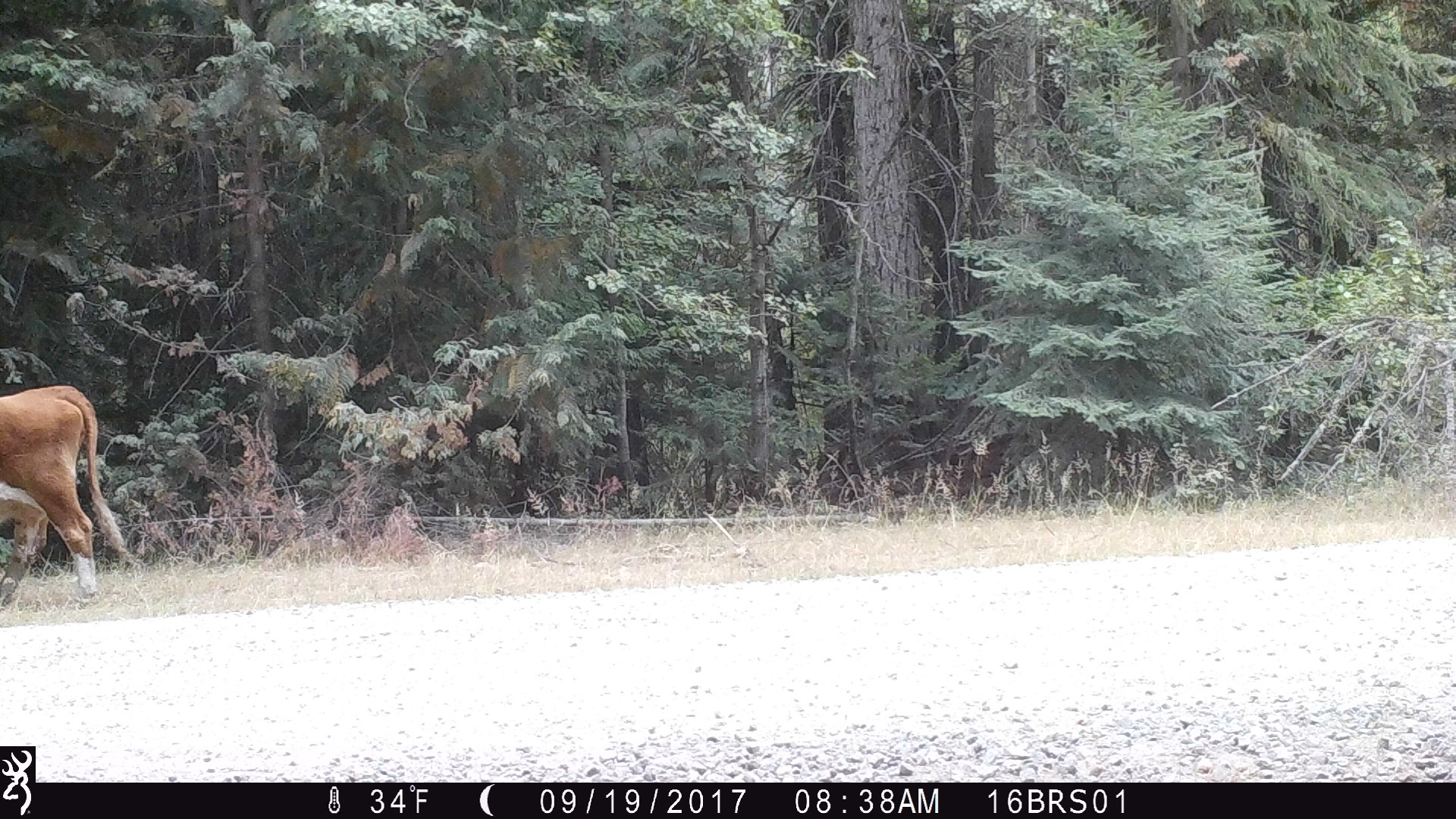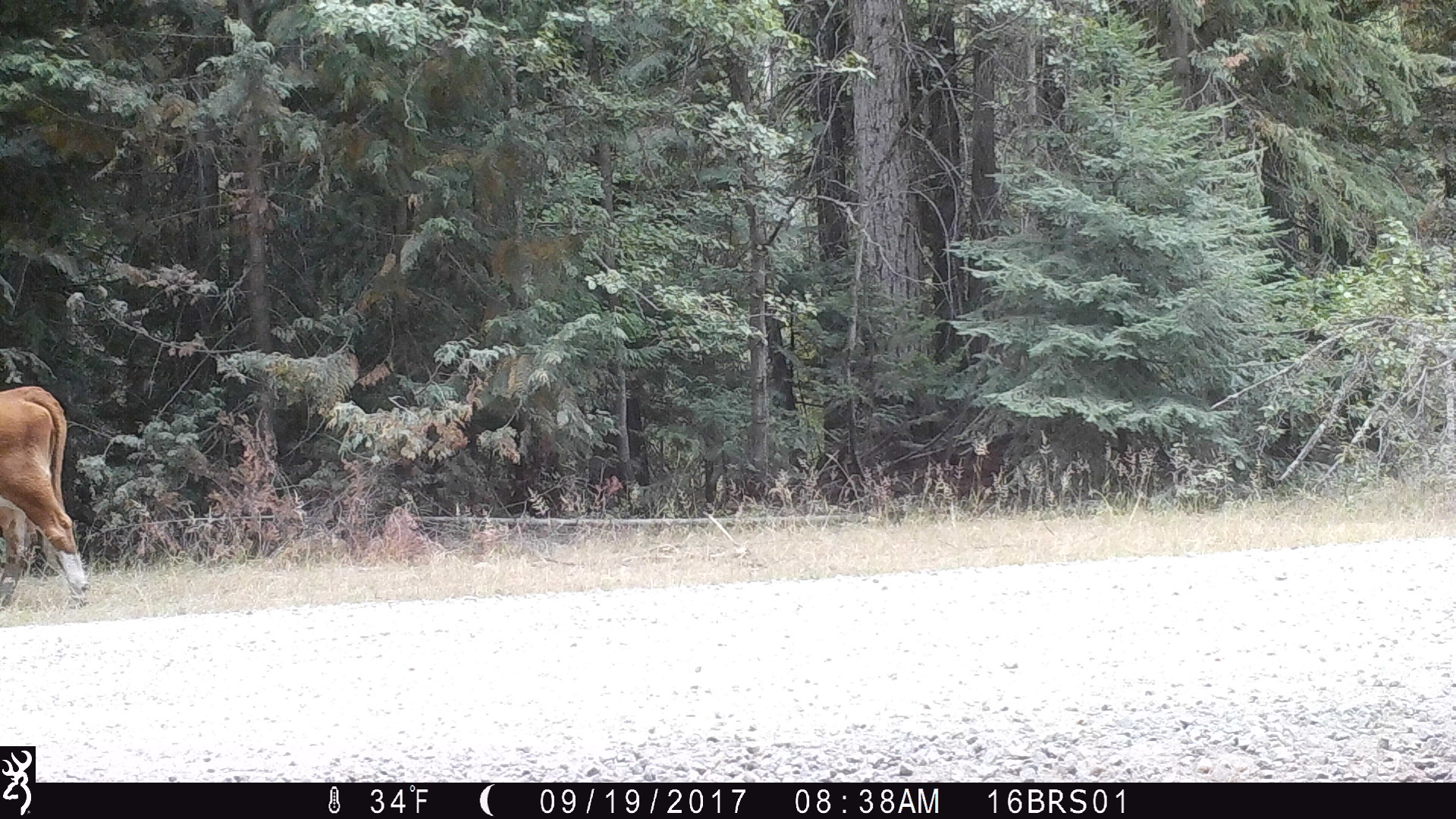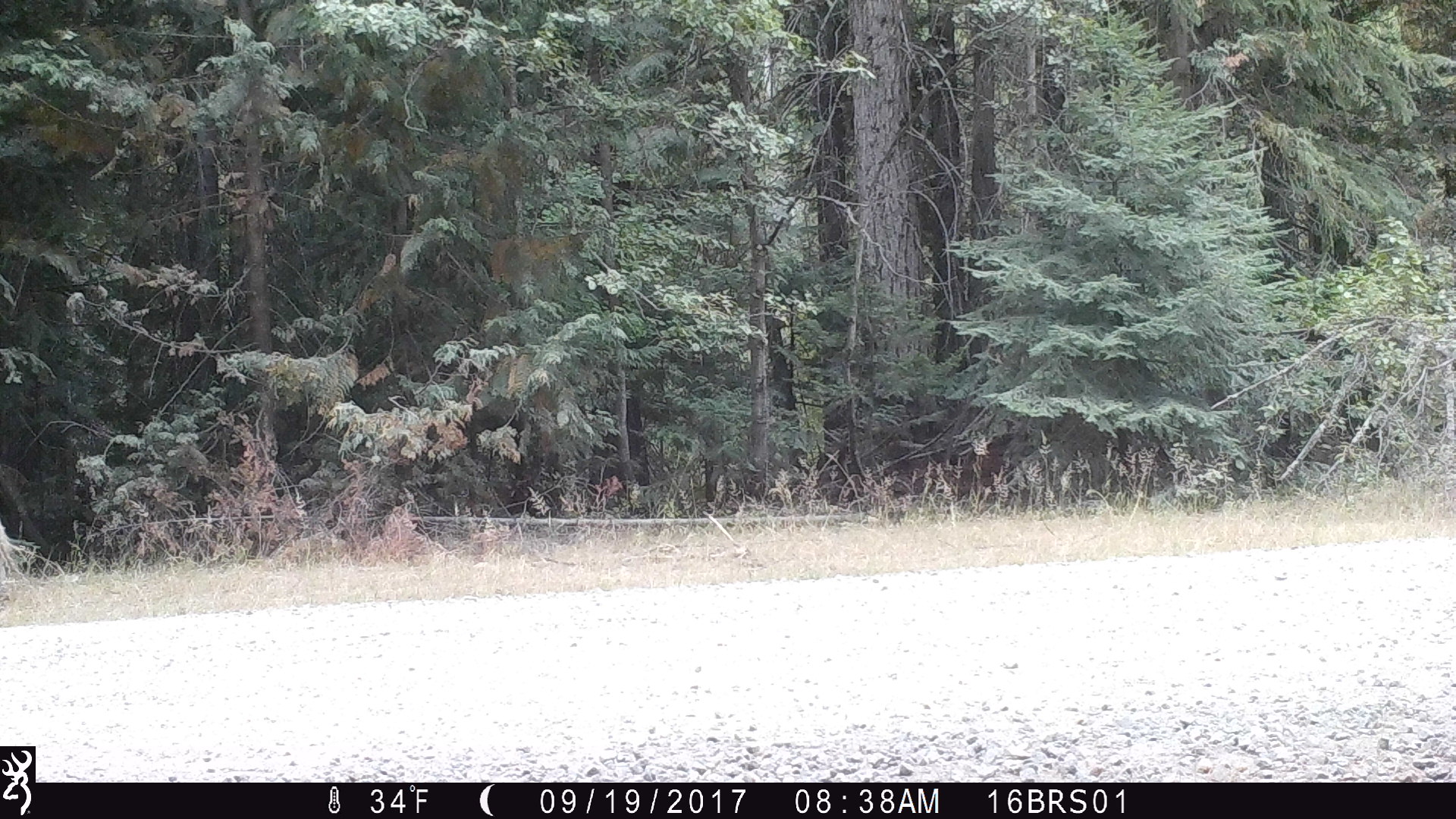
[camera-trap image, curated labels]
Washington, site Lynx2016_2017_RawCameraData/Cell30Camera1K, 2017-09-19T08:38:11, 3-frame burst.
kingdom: Animalia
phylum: Chordata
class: Mammalia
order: Artiodactyla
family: Bovidae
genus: Bos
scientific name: Bos taurus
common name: domestic cattle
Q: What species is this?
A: Domestic cattle (Bos taurus).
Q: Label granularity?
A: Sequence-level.